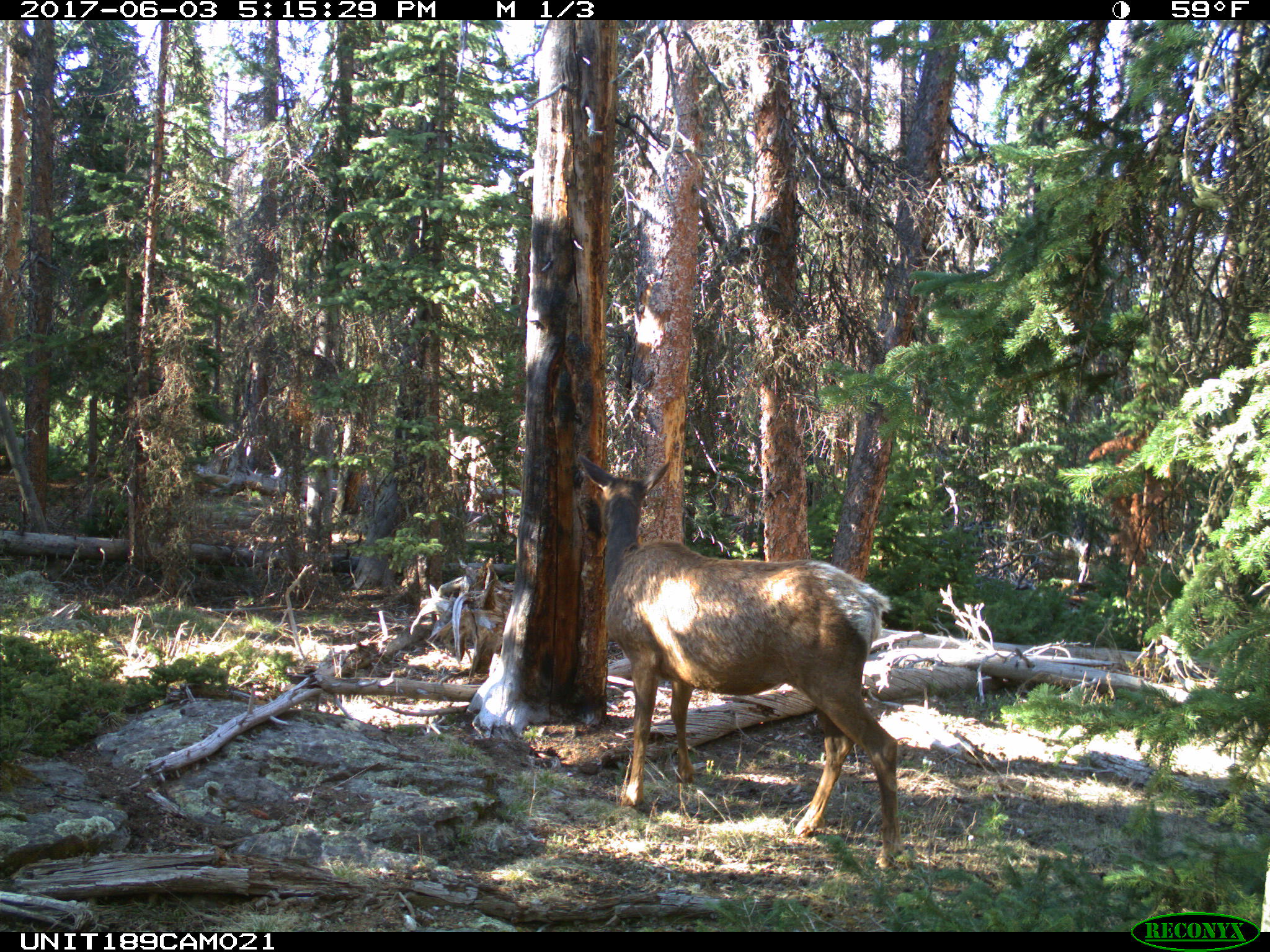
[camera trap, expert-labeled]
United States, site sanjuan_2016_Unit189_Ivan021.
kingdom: Animalia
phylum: Chordata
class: Mammalia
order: Artiodactyla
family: Cervidae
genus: Cervus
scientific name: Cervus elaphus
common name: red deer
Cervus elaphus (red deer).